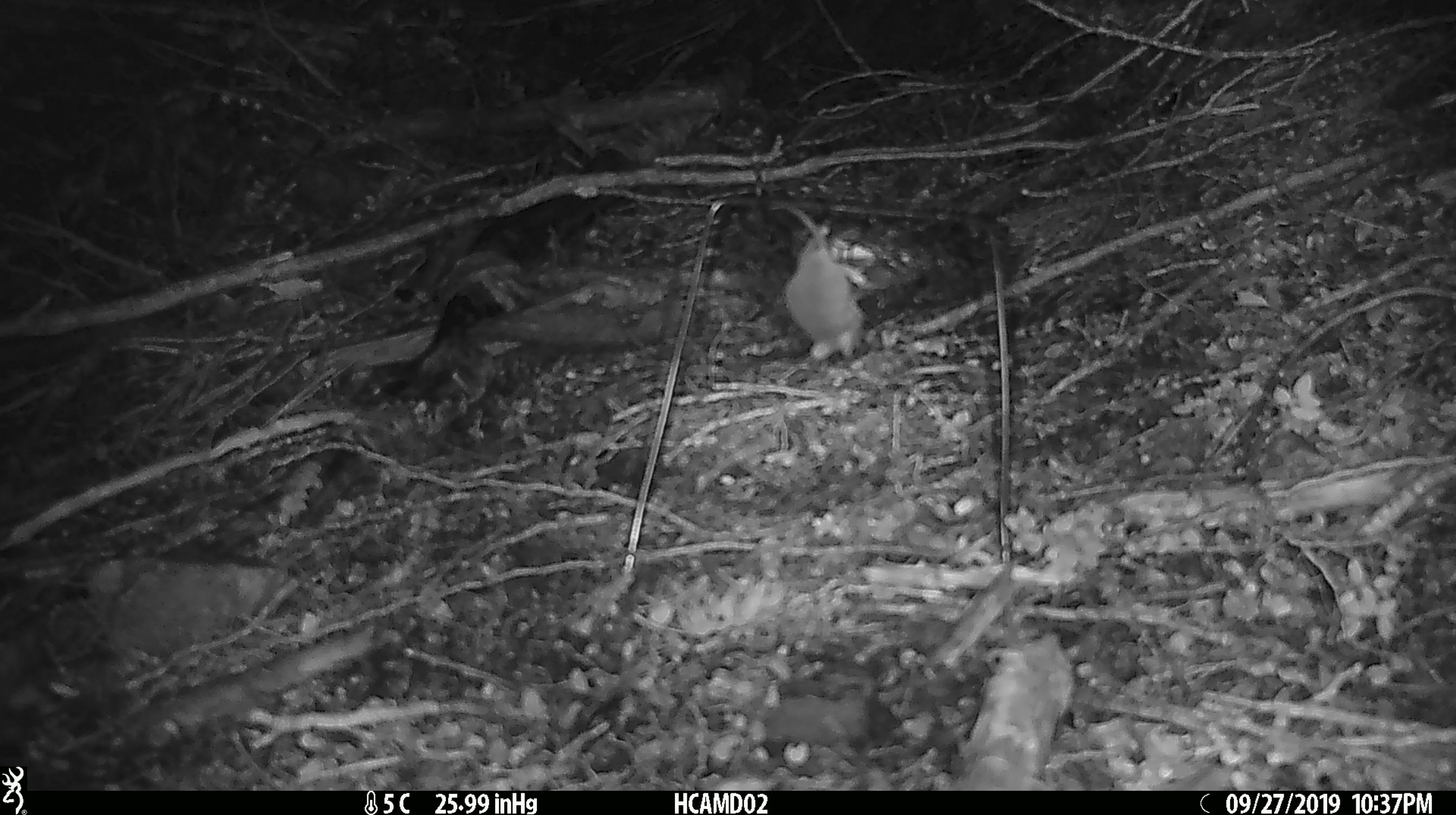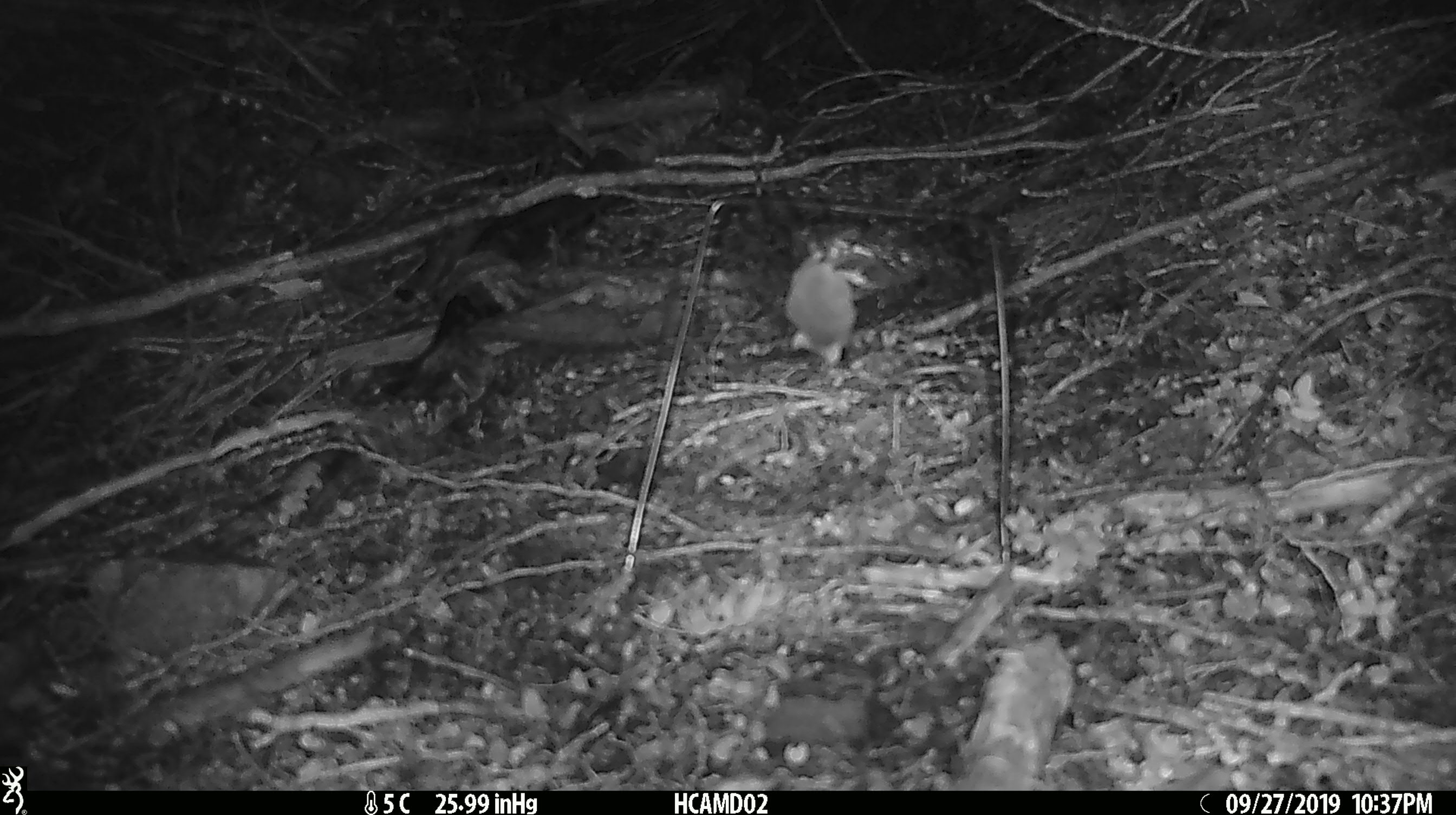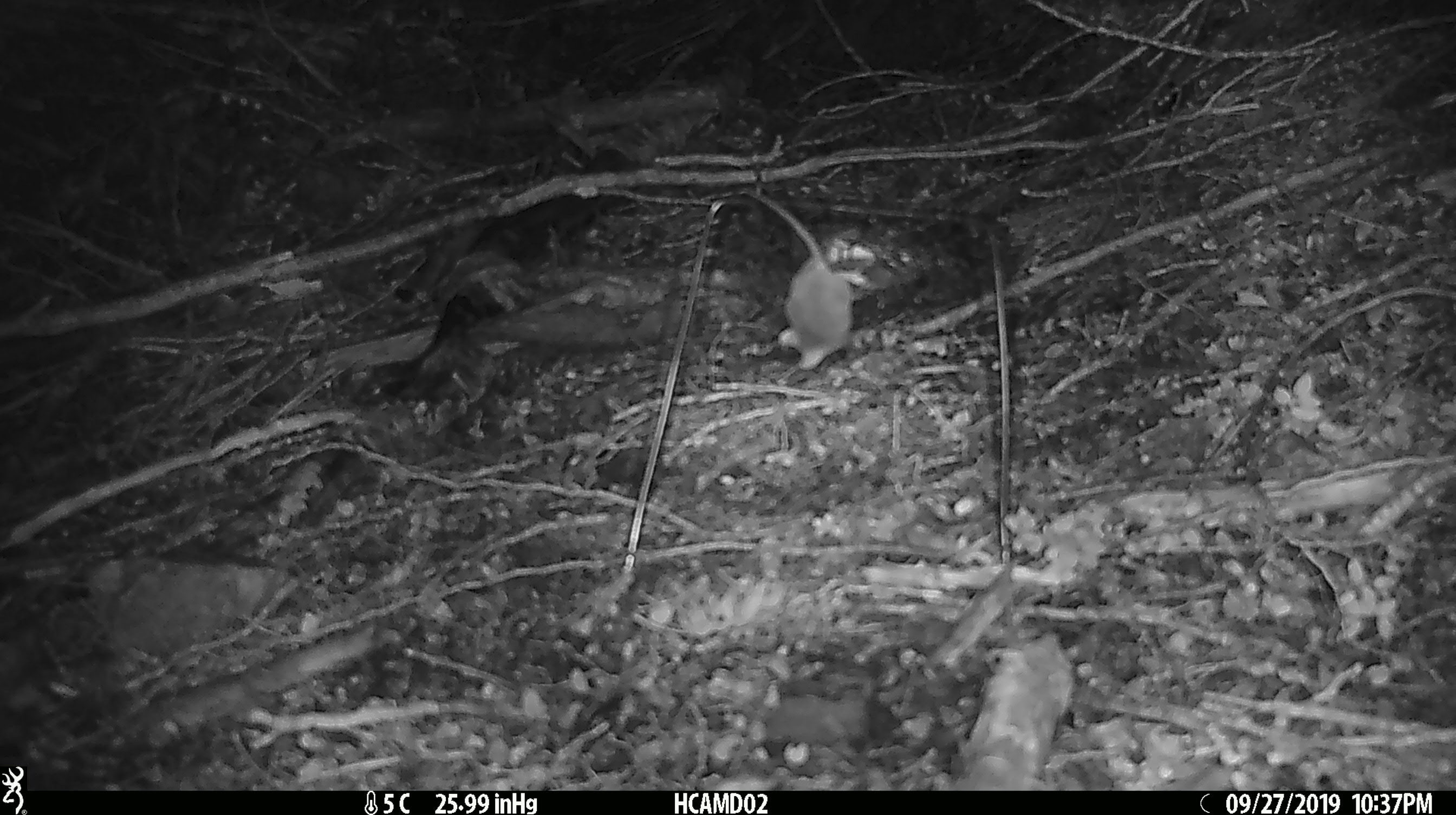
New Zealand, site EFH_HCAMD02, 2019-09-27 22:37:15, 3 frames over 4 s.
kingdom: Animalia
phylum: Chordata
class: Mammalia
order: Rodentia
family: Muridae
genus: Mus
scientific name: Mus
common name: mouse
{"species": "mouse (Mus)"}